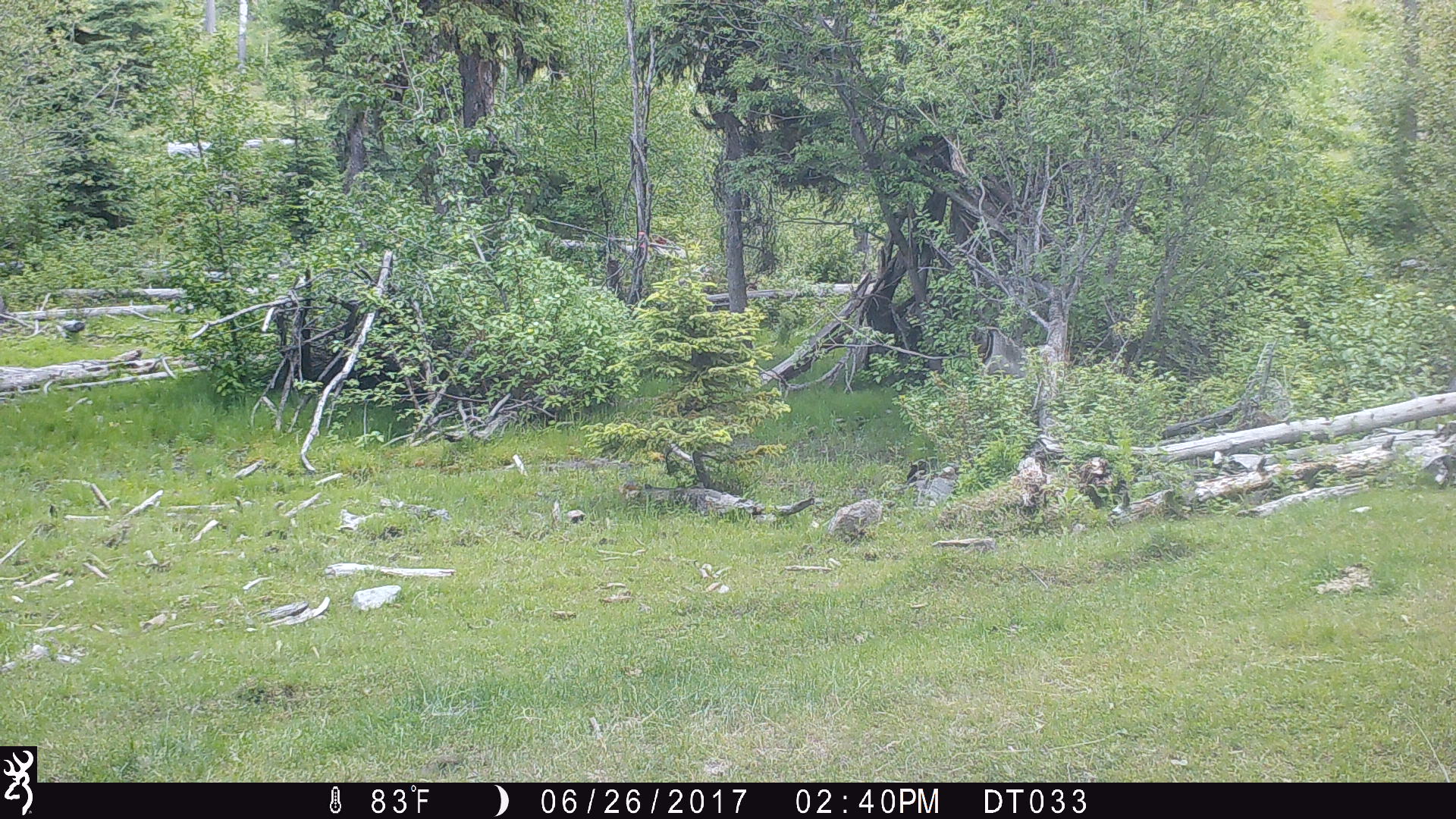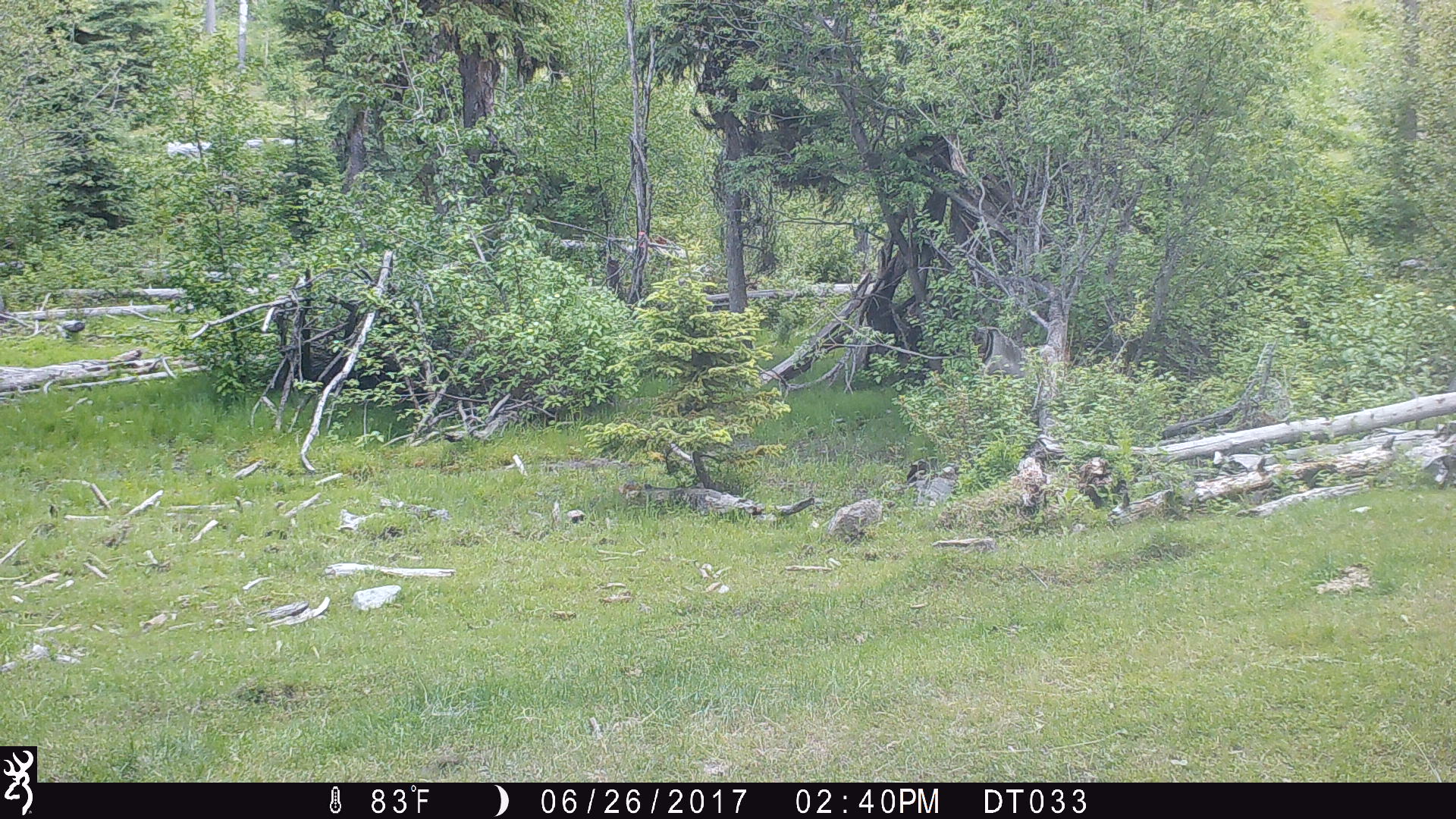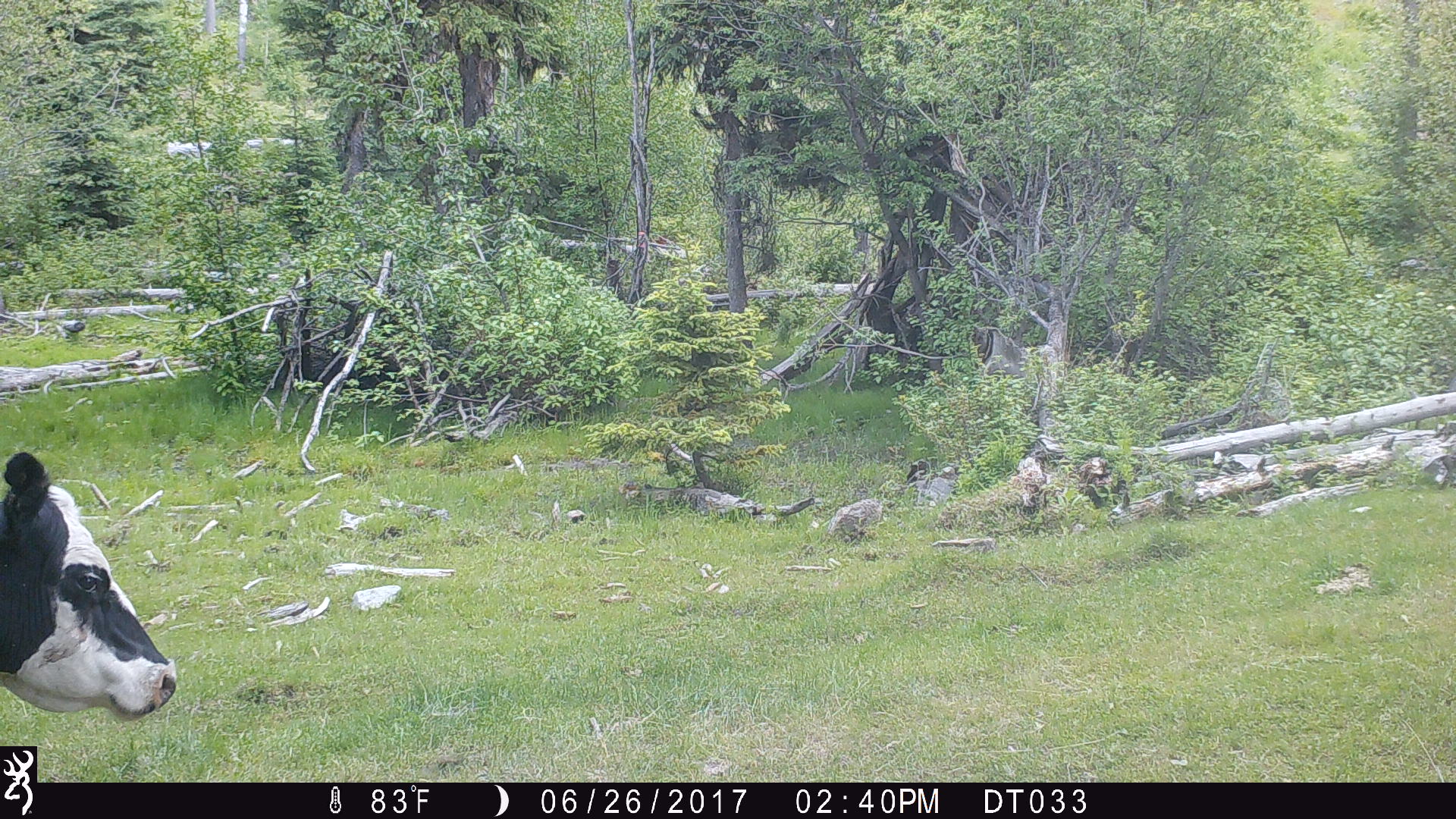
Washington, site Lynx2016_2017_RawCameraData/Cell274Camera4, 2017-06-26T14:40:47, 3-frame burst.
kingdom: Animalia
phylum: Chordata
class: Mammalia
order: Artiodactyla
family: Bovidae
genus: Bos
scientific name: Bos taurus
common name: domestic cattle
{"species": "domestic cattle (Bos taurus)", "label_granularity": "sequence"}